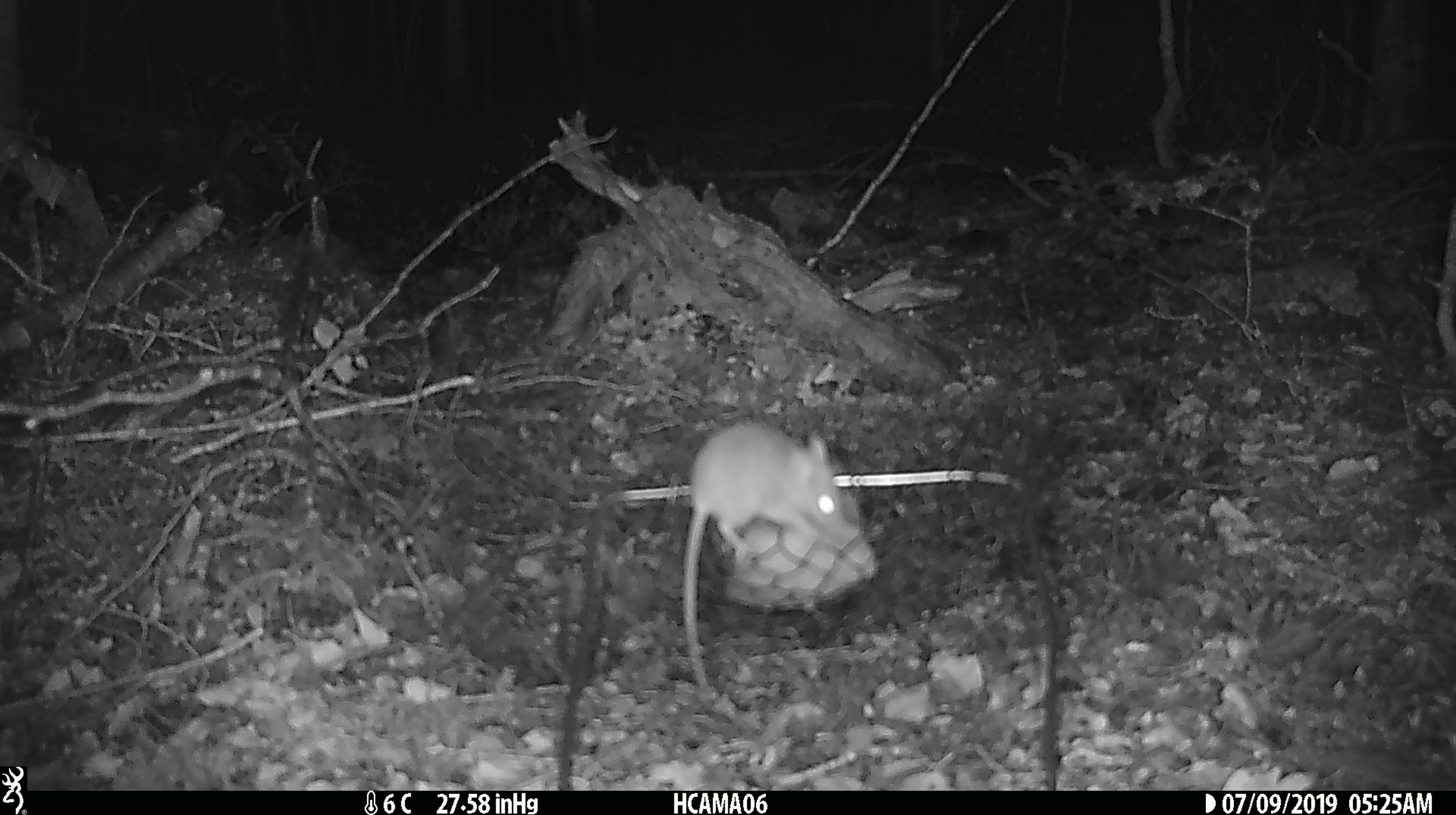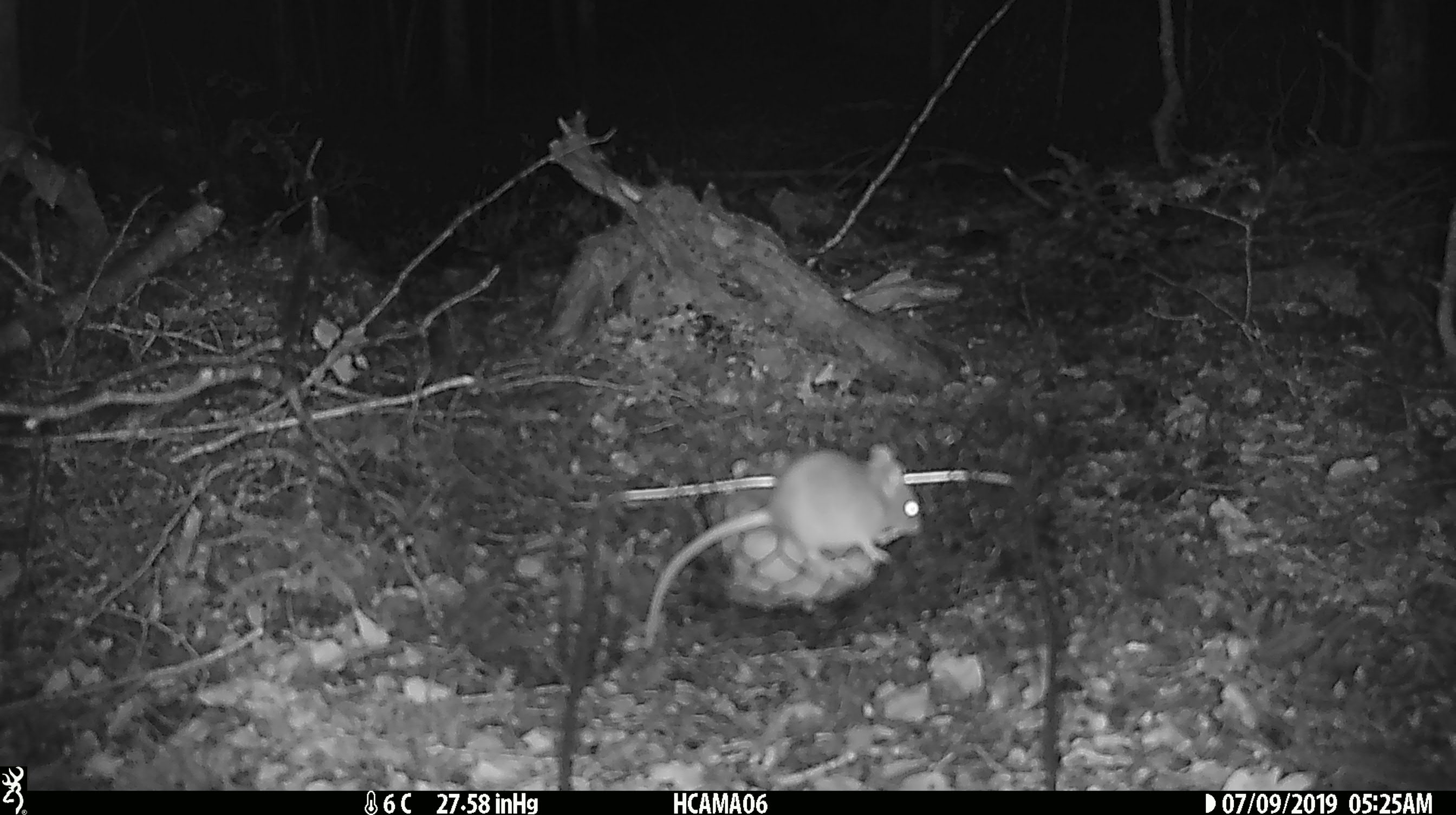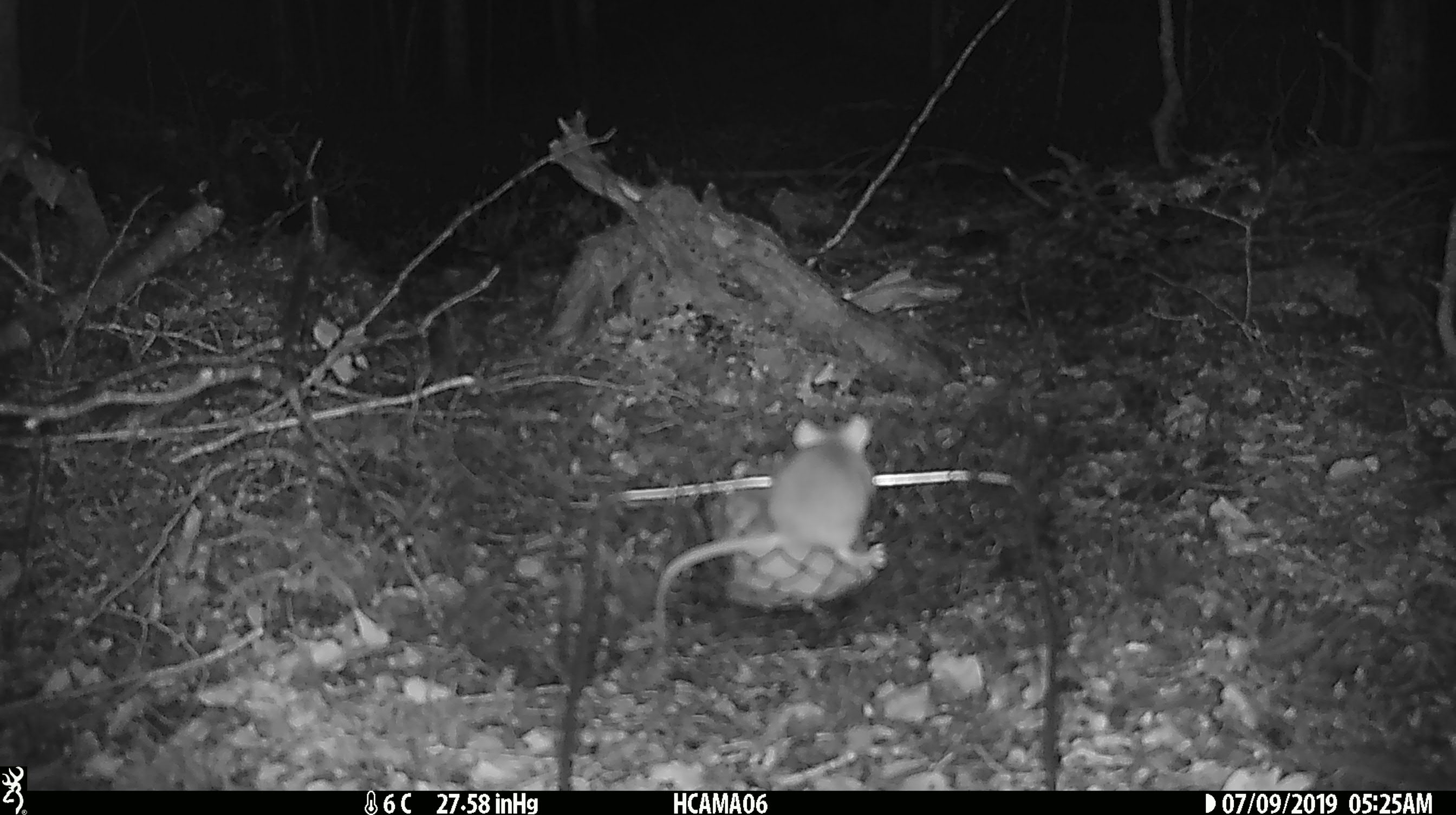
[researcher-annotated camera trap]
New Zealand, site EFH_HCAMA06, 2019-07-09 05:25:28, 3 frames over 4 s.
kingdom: Animalia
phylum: Chordata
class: Mammalia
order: Rodentia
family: Muridae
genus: Mus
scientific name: Mus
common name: mouse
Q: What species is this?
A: Mouse (Mus).